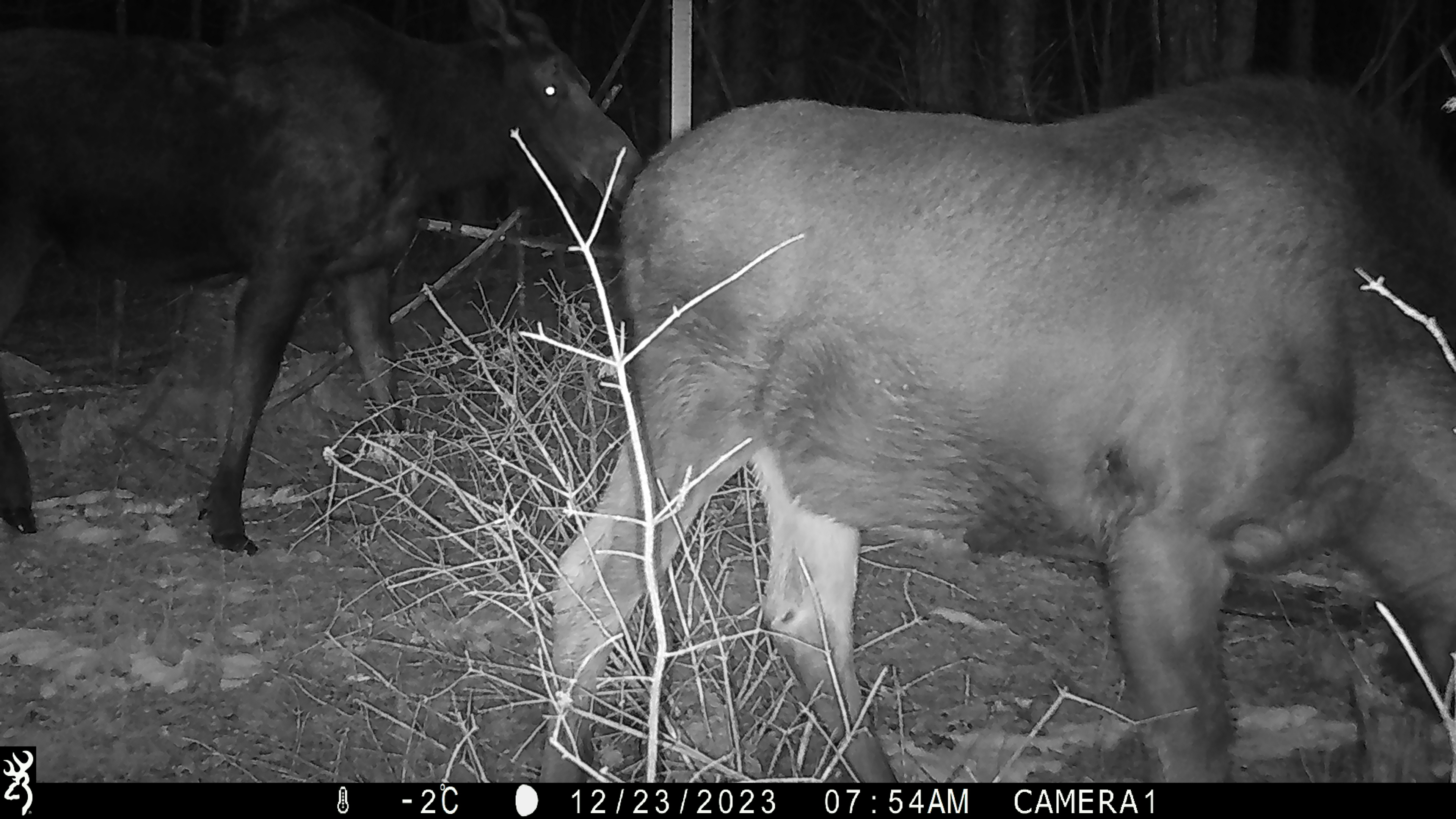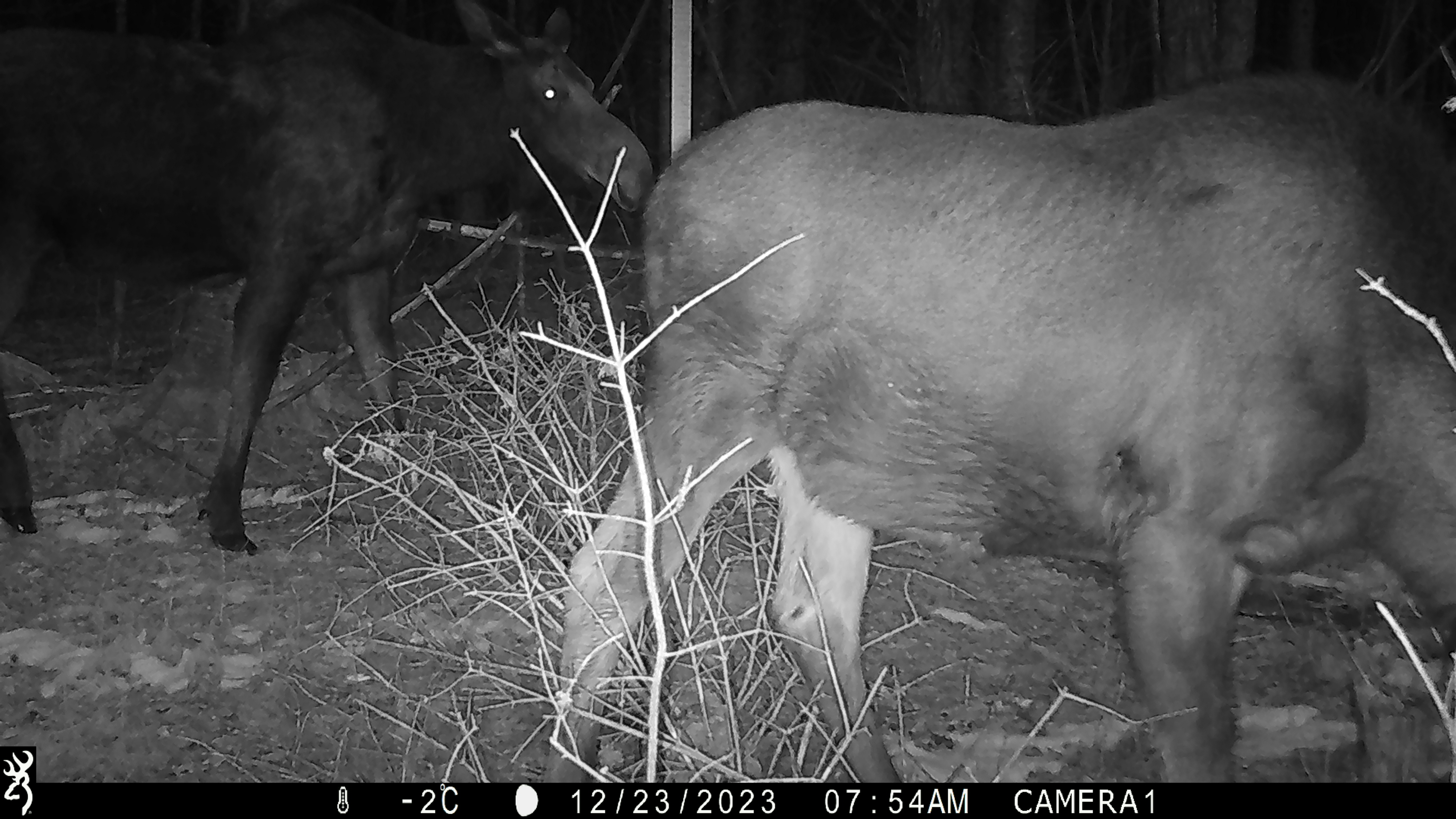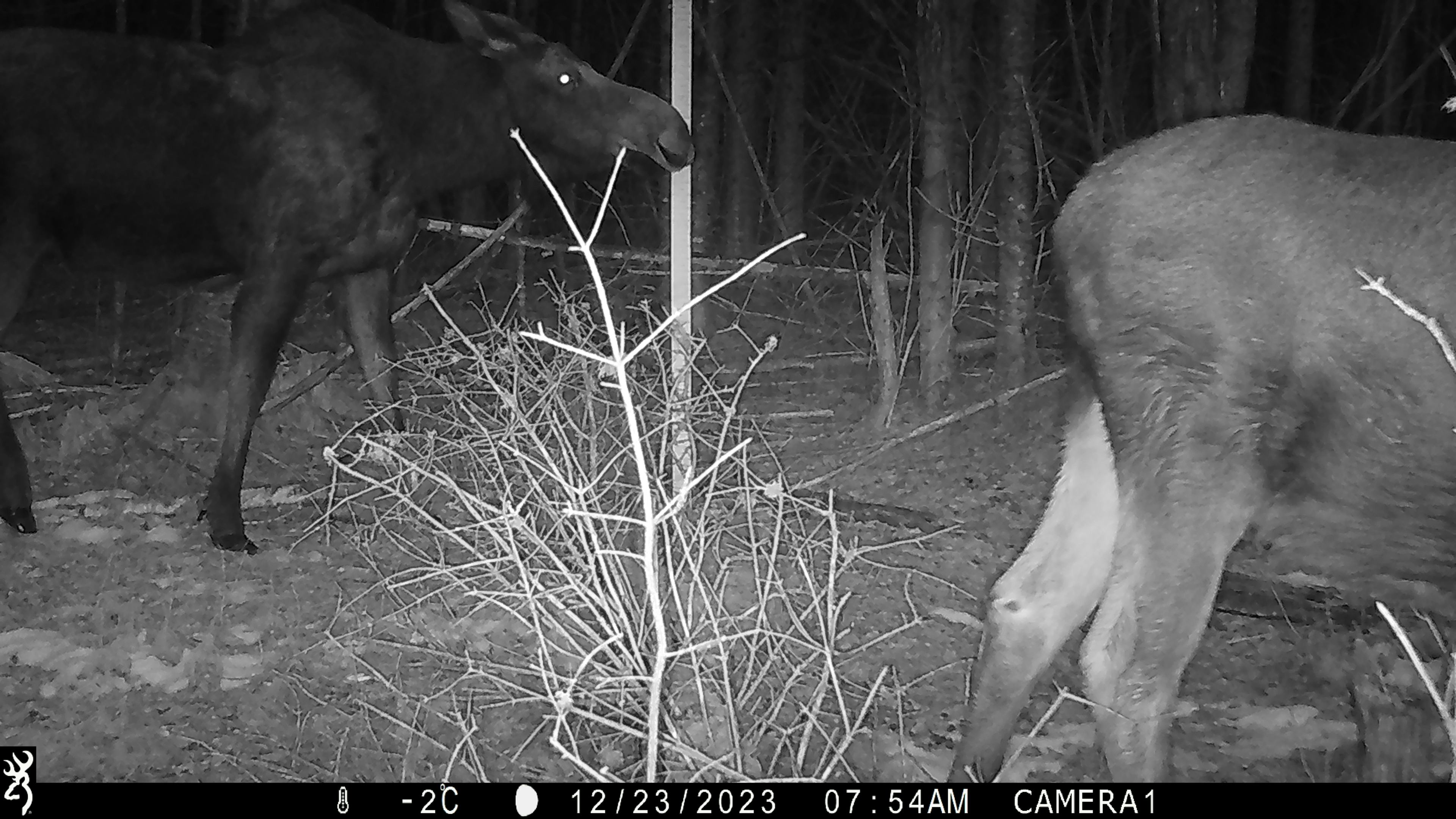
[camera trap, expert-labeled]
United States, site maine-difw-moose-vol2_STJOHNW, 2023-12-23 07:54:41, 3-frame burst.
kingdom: Animalia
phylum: Chordata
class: Mammalia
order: Artiodactyla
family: Cervidae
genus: Alces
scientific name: Alces alces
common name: moose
Moose (Alces alces).